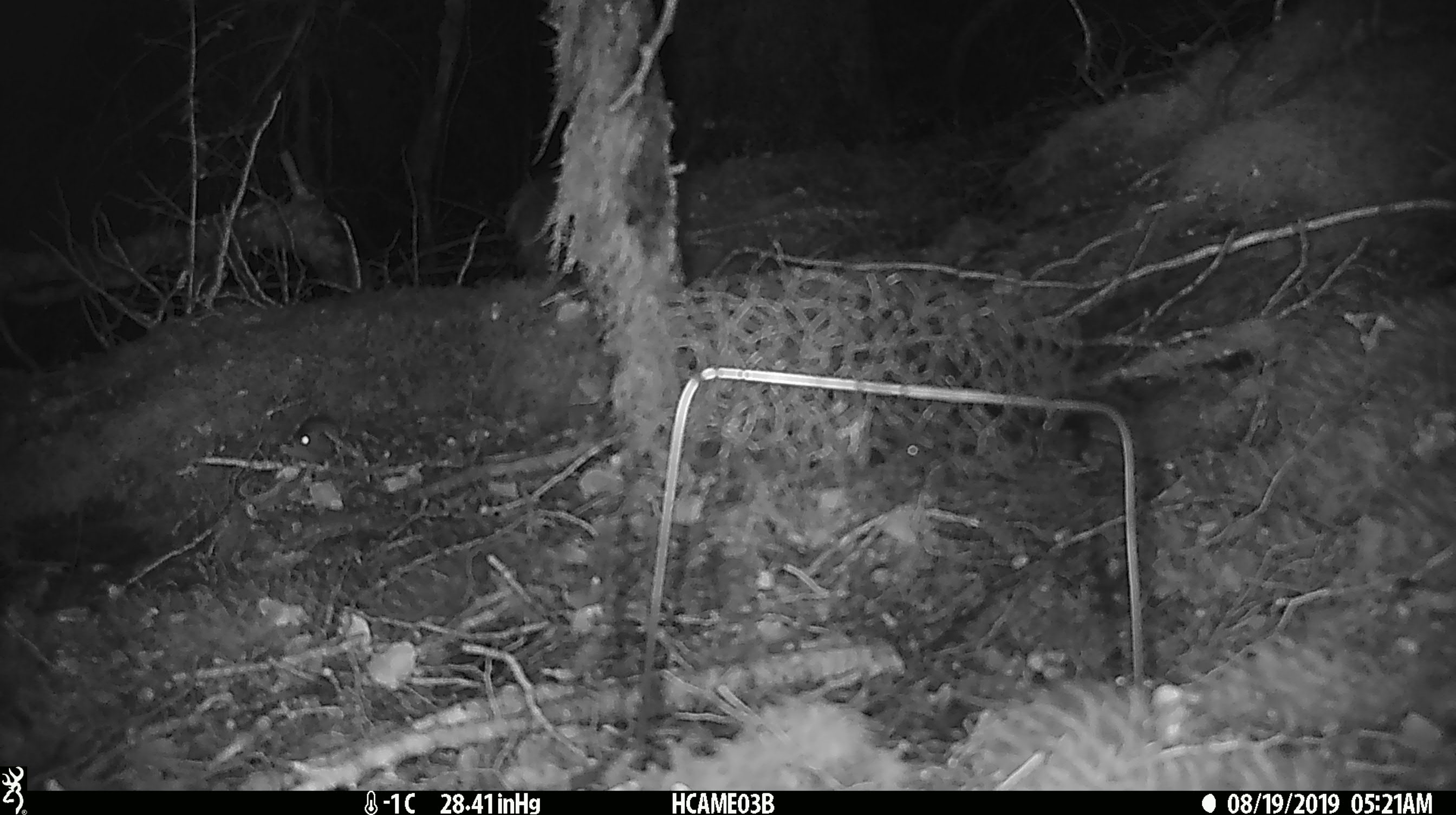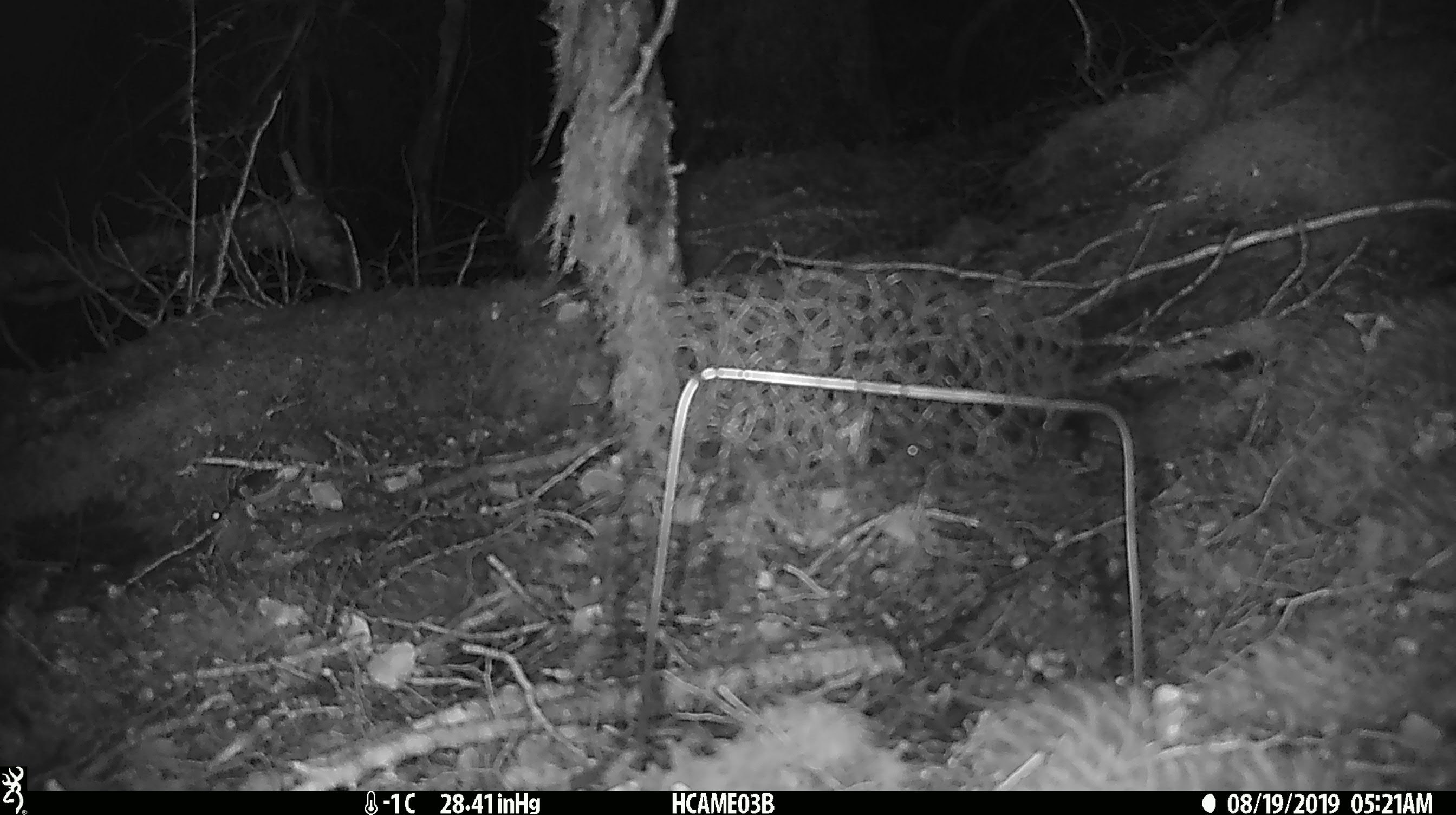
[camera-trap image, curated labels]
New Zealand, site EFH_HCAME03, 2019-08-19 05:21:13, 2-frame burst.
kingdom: Animalia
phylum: Chordata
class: Mammalia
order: Rodentia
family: Muridae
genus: Mus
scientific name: Mus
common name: mouse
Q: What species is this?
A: Mouse (Mus).